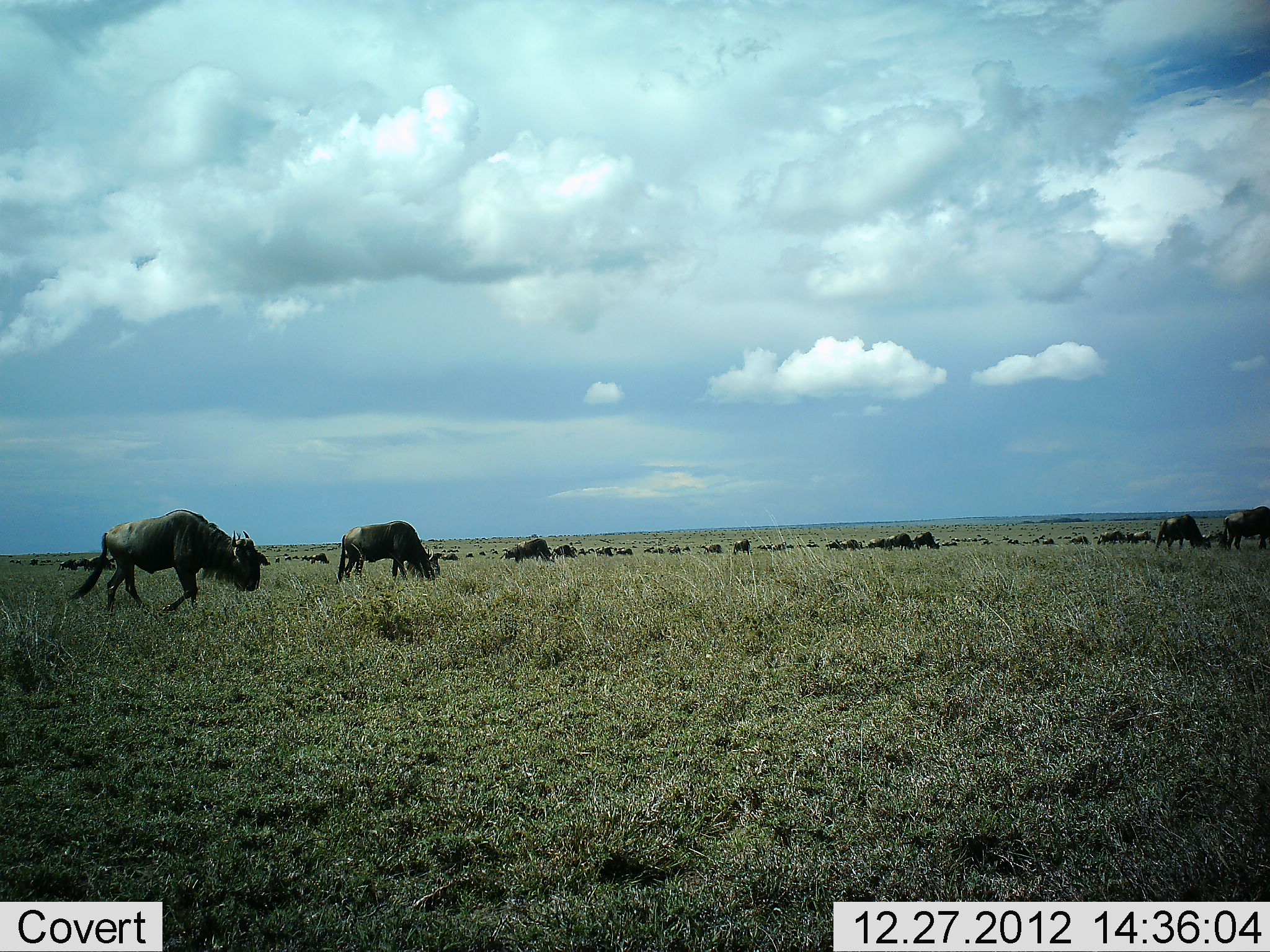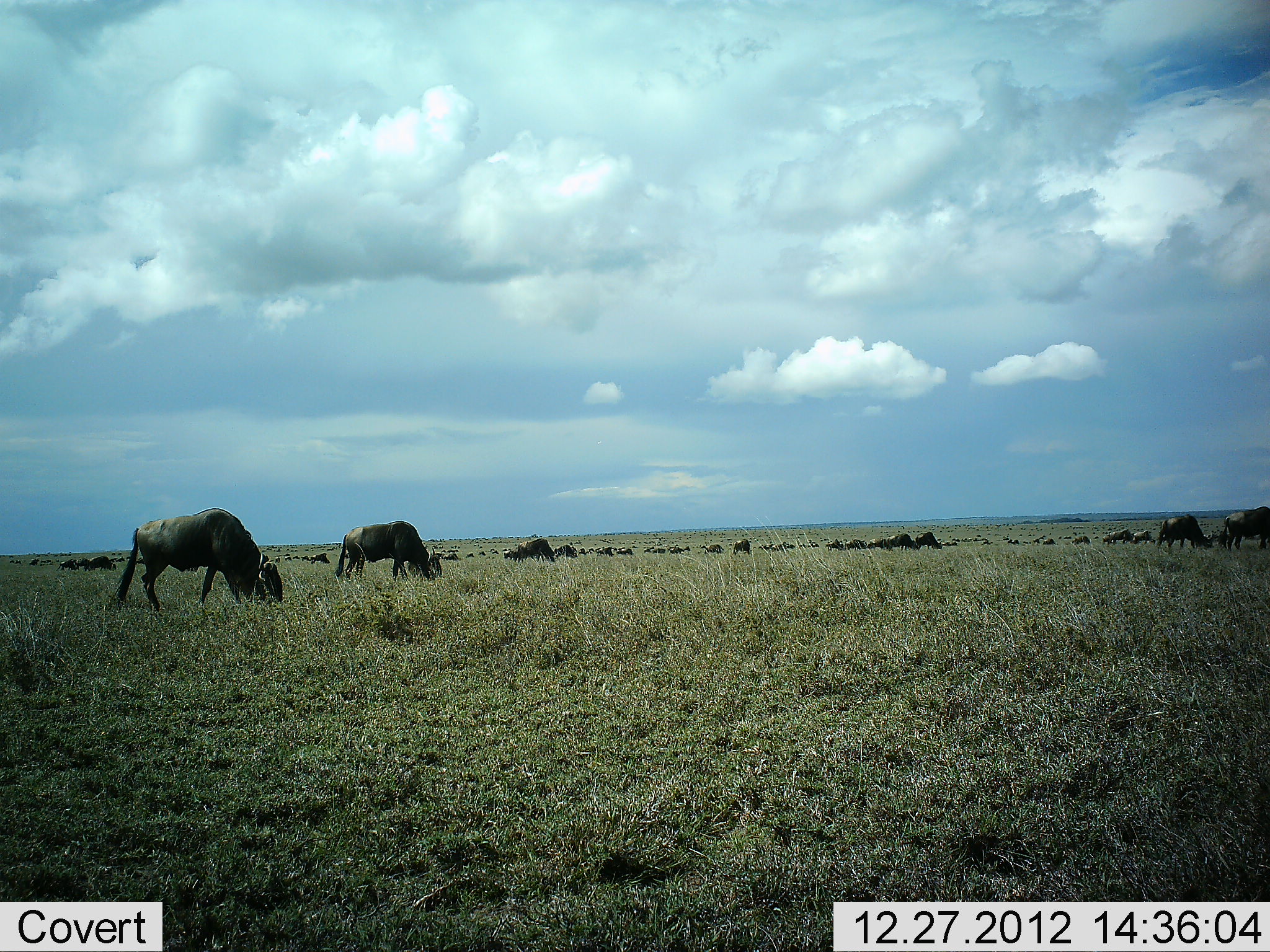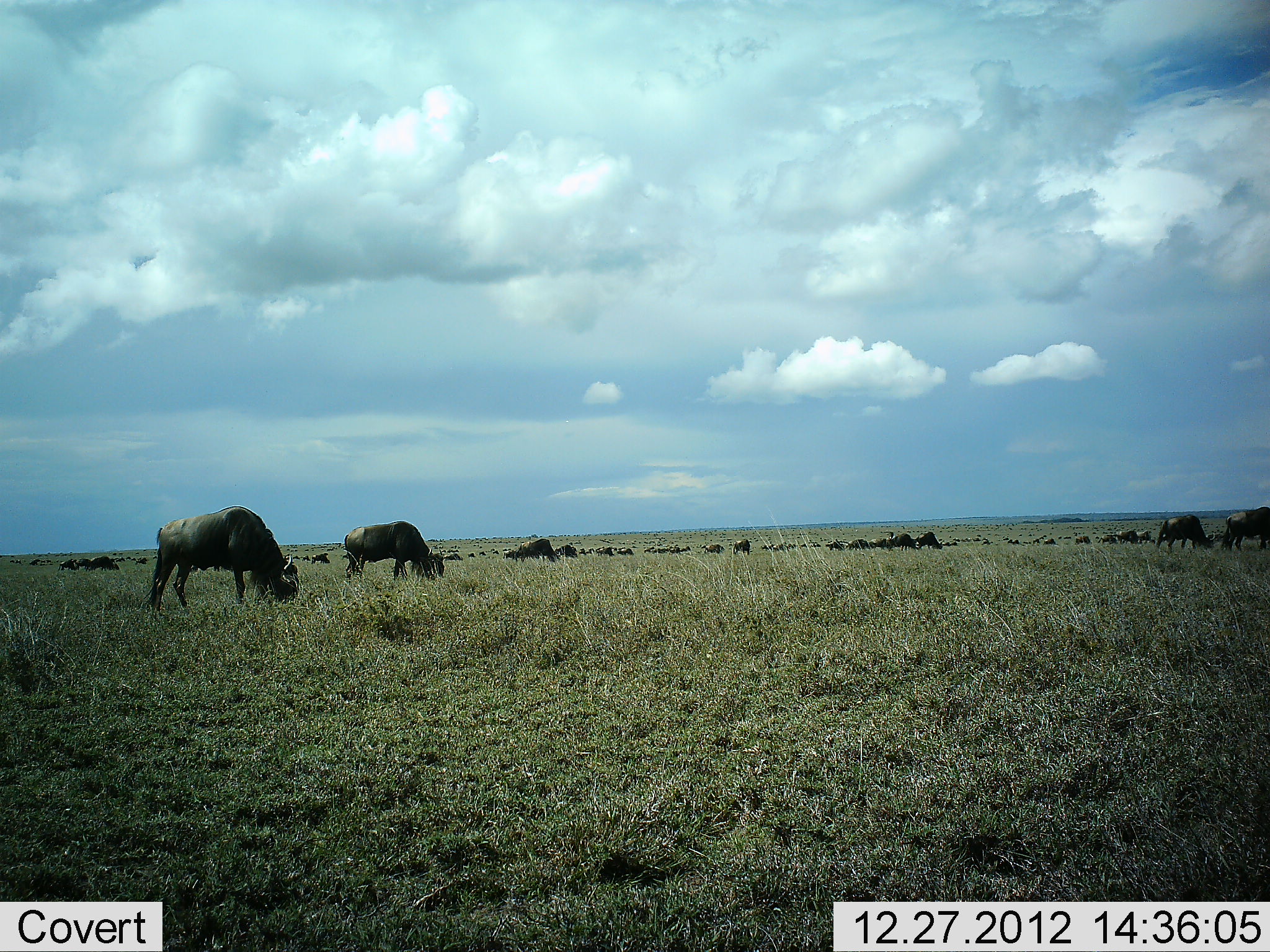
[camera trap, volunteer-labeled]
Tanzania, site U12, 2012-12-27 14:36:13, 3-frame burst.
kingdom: Animalia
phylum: Chordata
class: Mammalia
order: Artiodactyla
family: Bovidae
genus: Connochaetes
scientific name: Connochaetes taurinus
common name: blue wildebeest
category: wildebeest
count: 11-50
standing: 30%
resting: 0%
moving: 40%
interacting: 0%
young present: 0%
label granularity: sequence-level